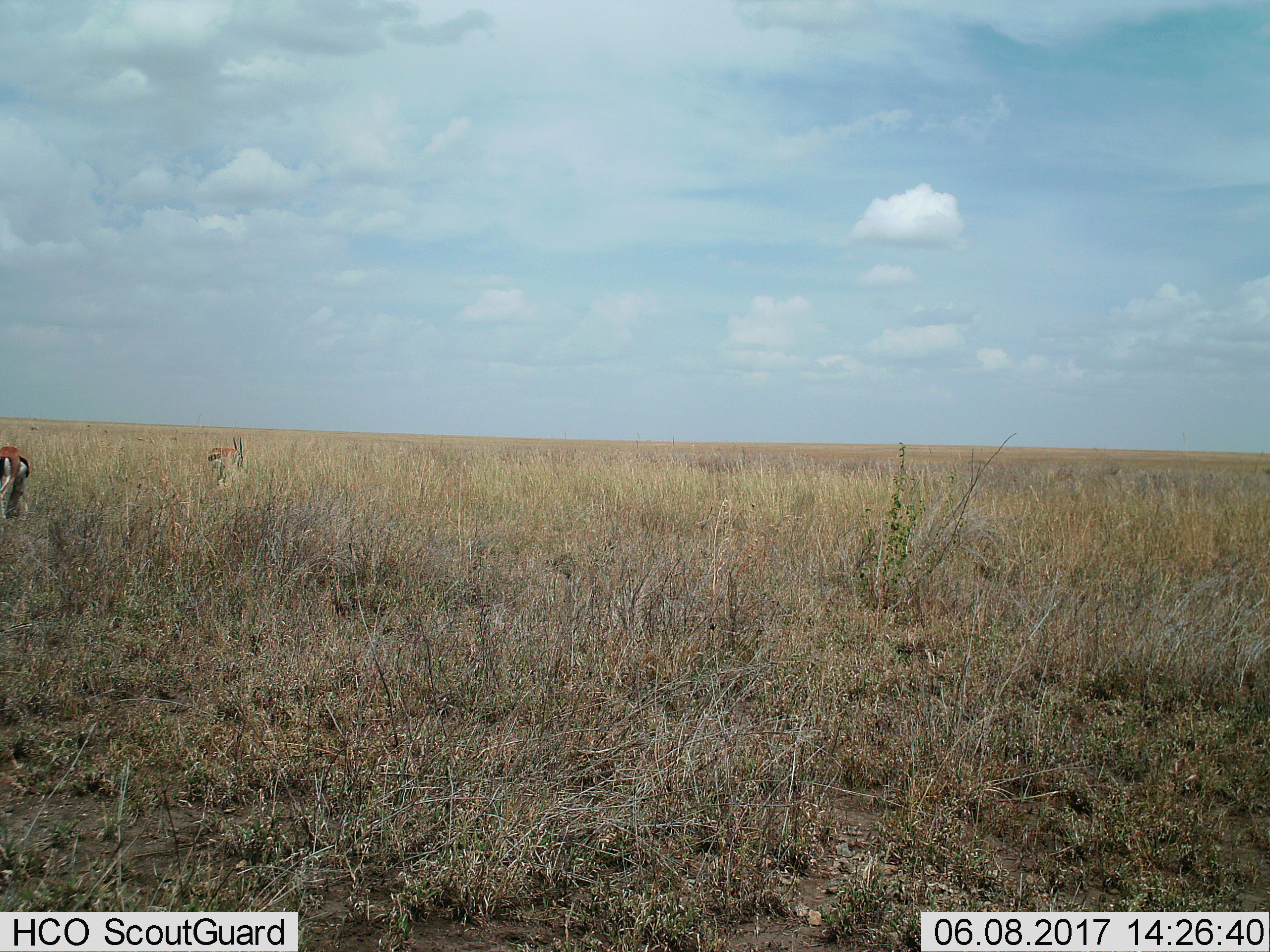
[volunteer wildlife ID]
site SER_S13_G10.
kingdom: Animalia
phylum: Chordata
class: Mammalia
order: Artiodactyla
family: Bovidae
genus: Eudorcas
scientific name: Eudorcas thomsonii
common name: thomson's gazelle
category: gazellethomsons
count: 2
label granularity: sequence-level